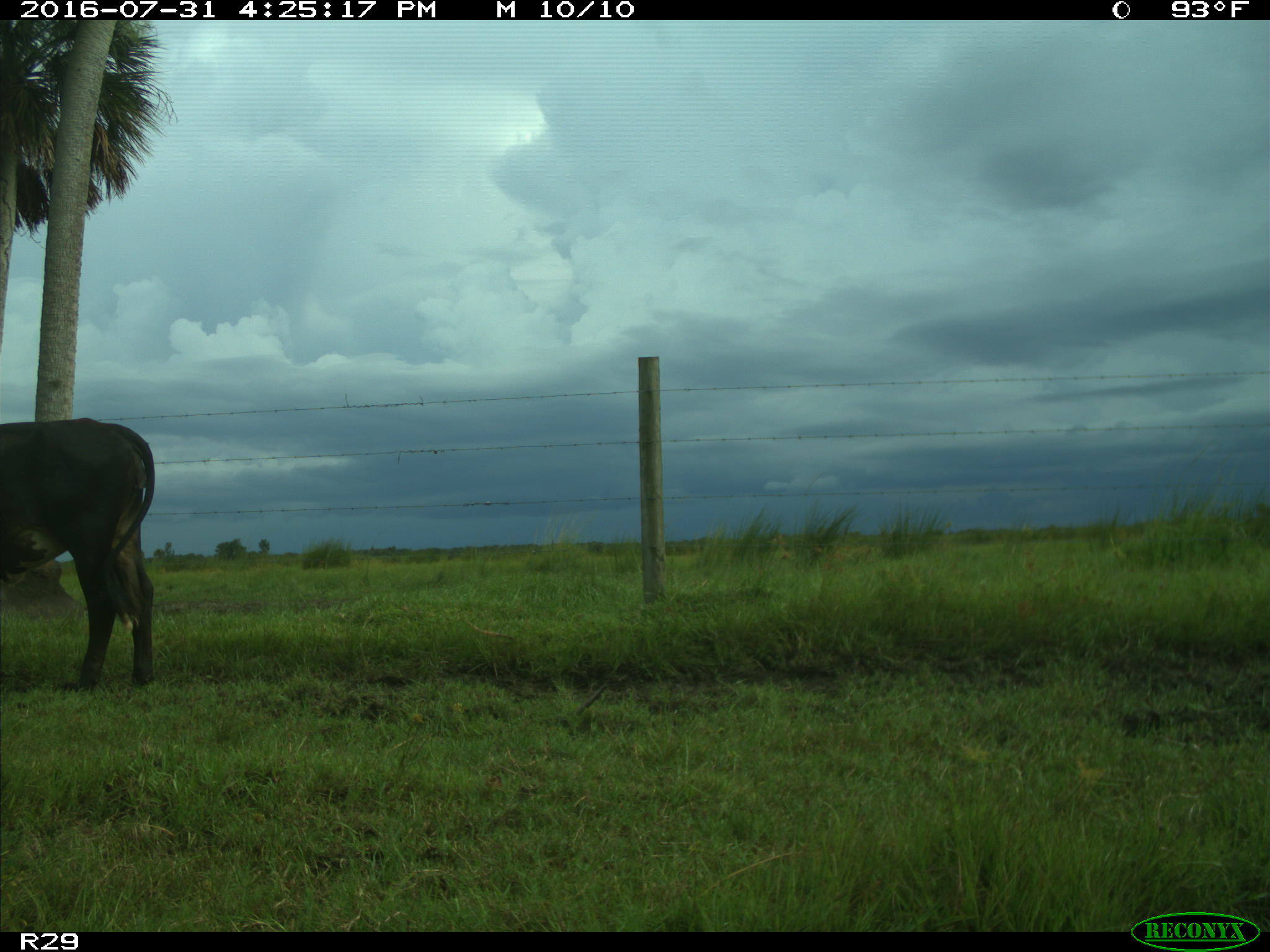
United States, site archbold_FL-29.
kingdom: Animalia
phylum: Chordata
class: Mammalia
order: Artiodactyla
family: Bovidae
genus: Bos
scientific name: Bos taurus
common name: domestic cow